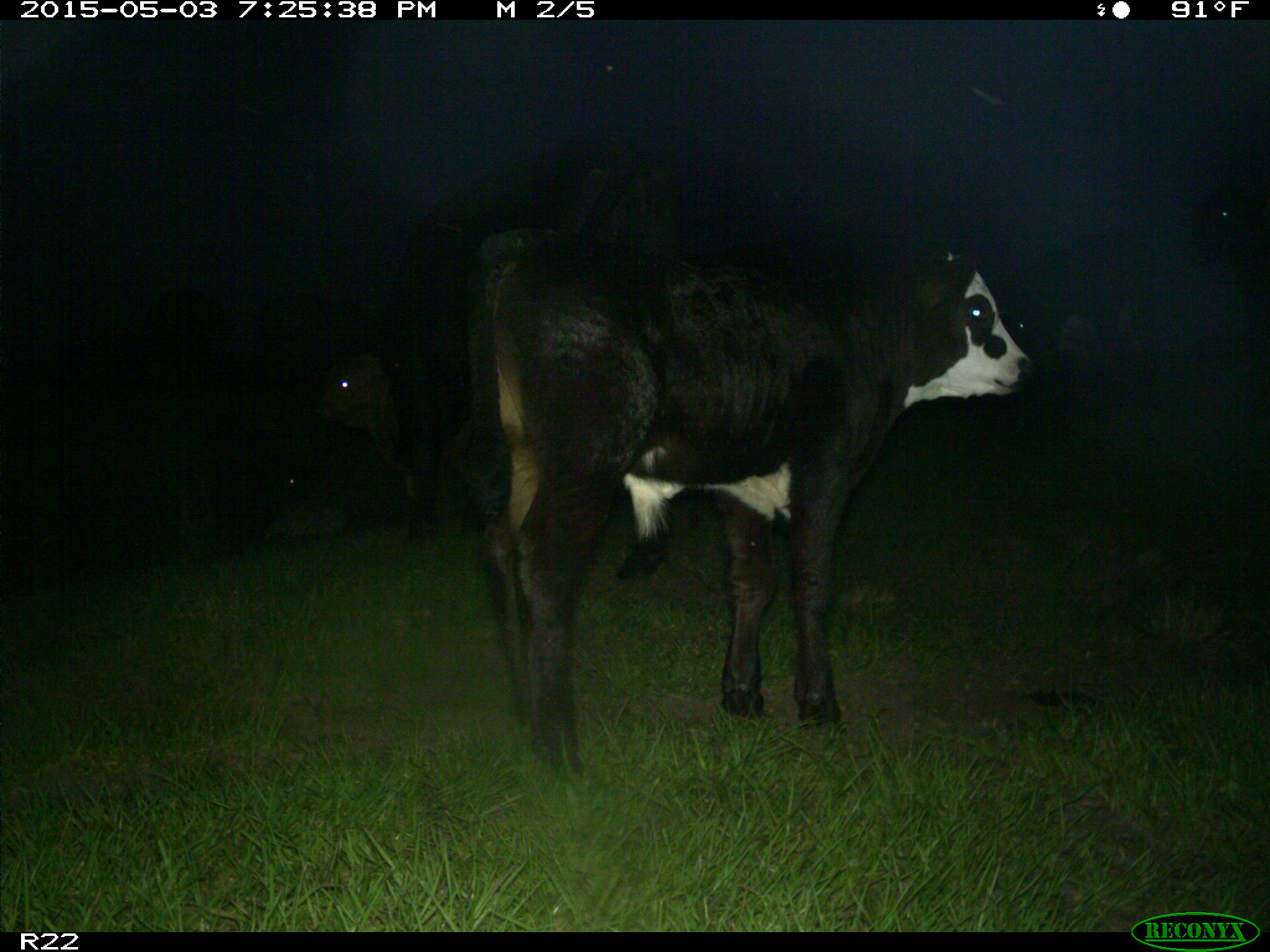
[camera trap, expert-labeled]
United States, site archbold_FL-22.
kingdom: Animalia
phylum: Chordata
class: Mammalia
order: Artiodactyla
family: Bovidae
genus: Bos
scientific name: Bos taurus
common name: domestic cow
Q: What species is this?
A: Bos taurus (domestic cow).